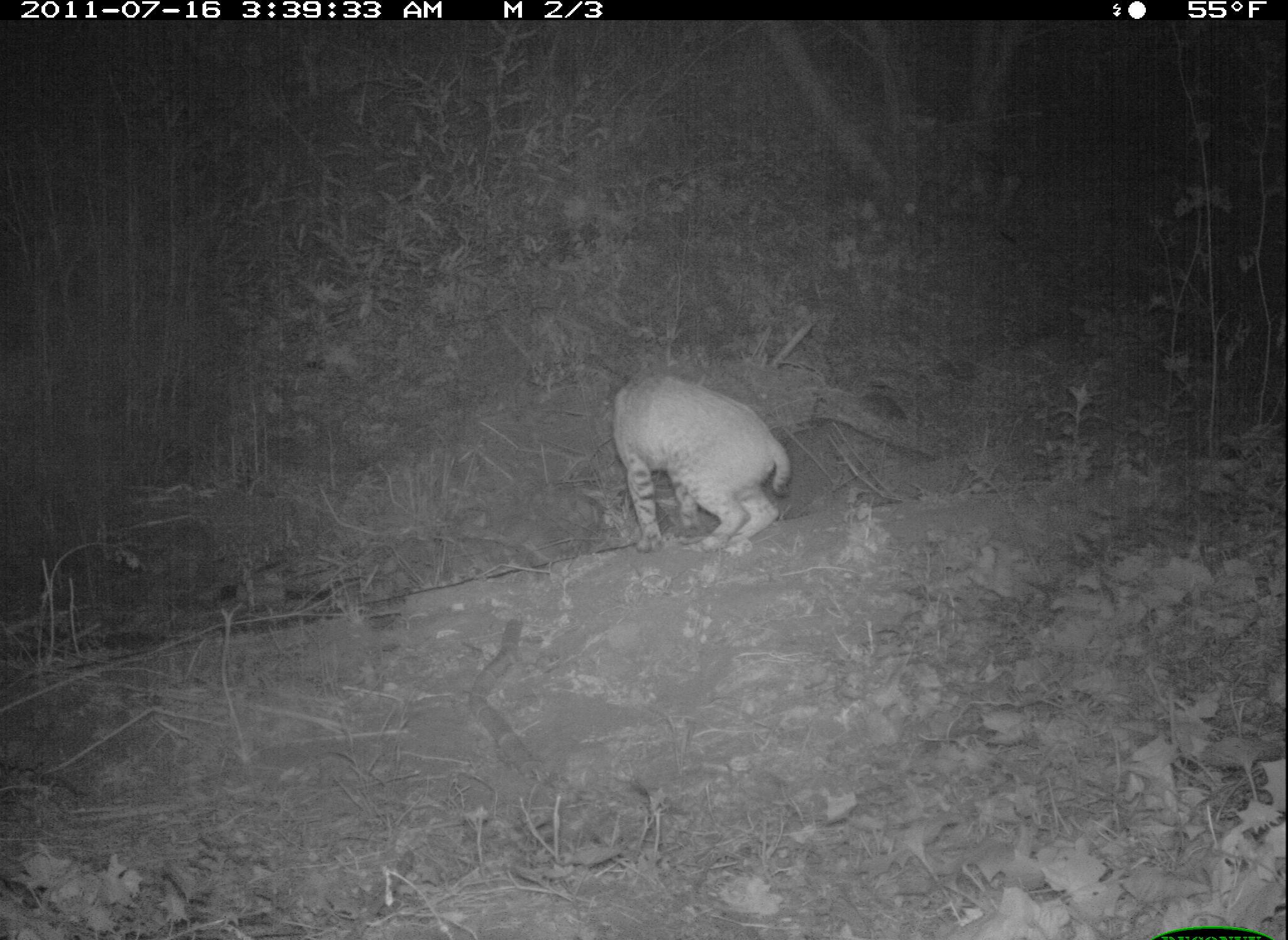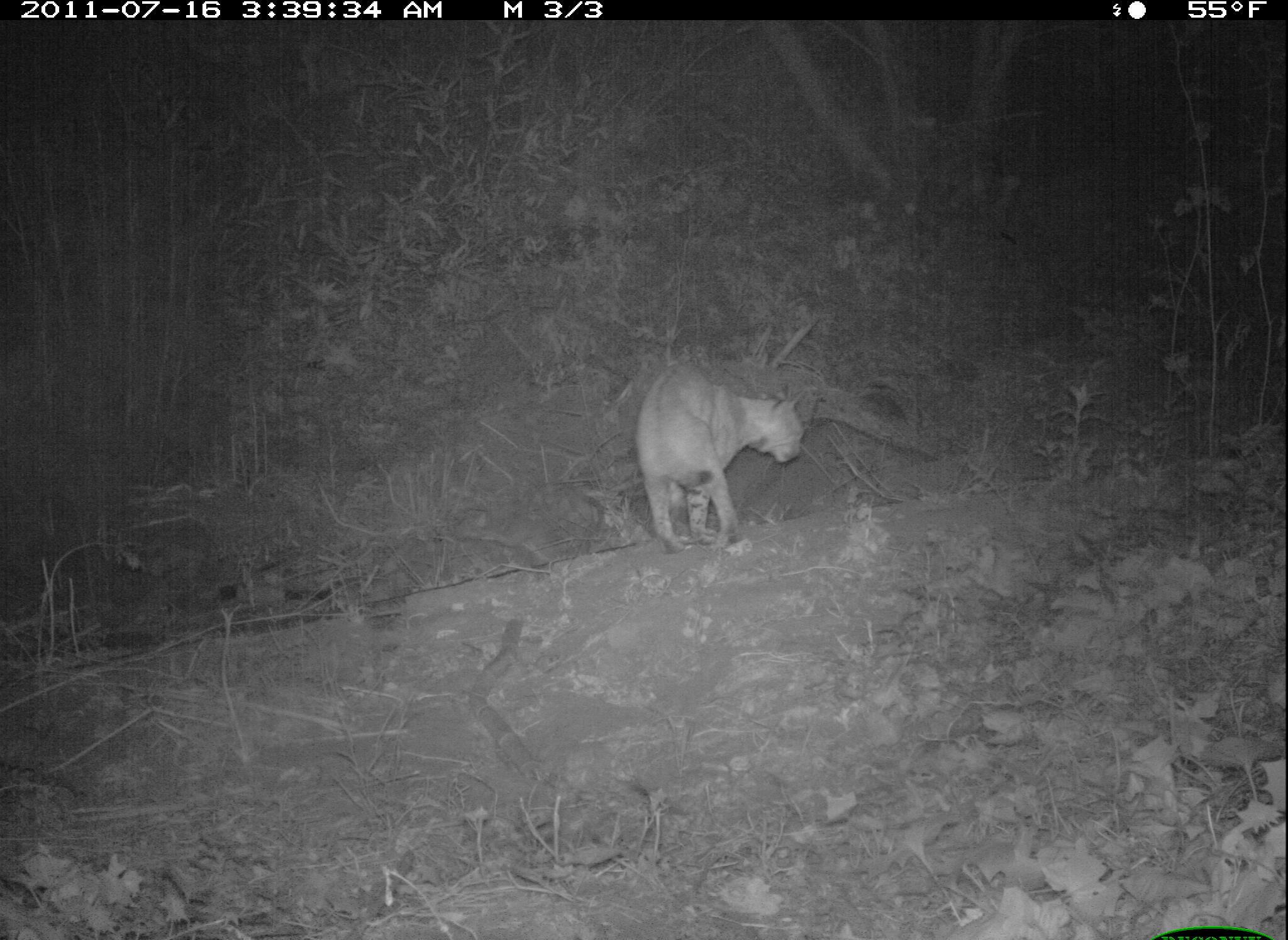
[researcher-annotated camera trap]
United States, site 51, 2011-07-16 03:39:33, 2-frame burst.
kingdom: Animalia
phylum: Chordata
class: Mammalia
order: Carnivora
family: Felidae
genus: Lynx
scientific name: Lynx rufus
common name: bobcat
Bobcat (Lynx rufus).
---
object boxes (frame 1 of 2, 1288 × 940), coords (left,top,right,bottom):
bobcat: (605,364,800,562)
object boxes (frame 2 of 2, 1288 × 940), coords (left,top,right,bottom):
bobcat: (630,350,811,561)